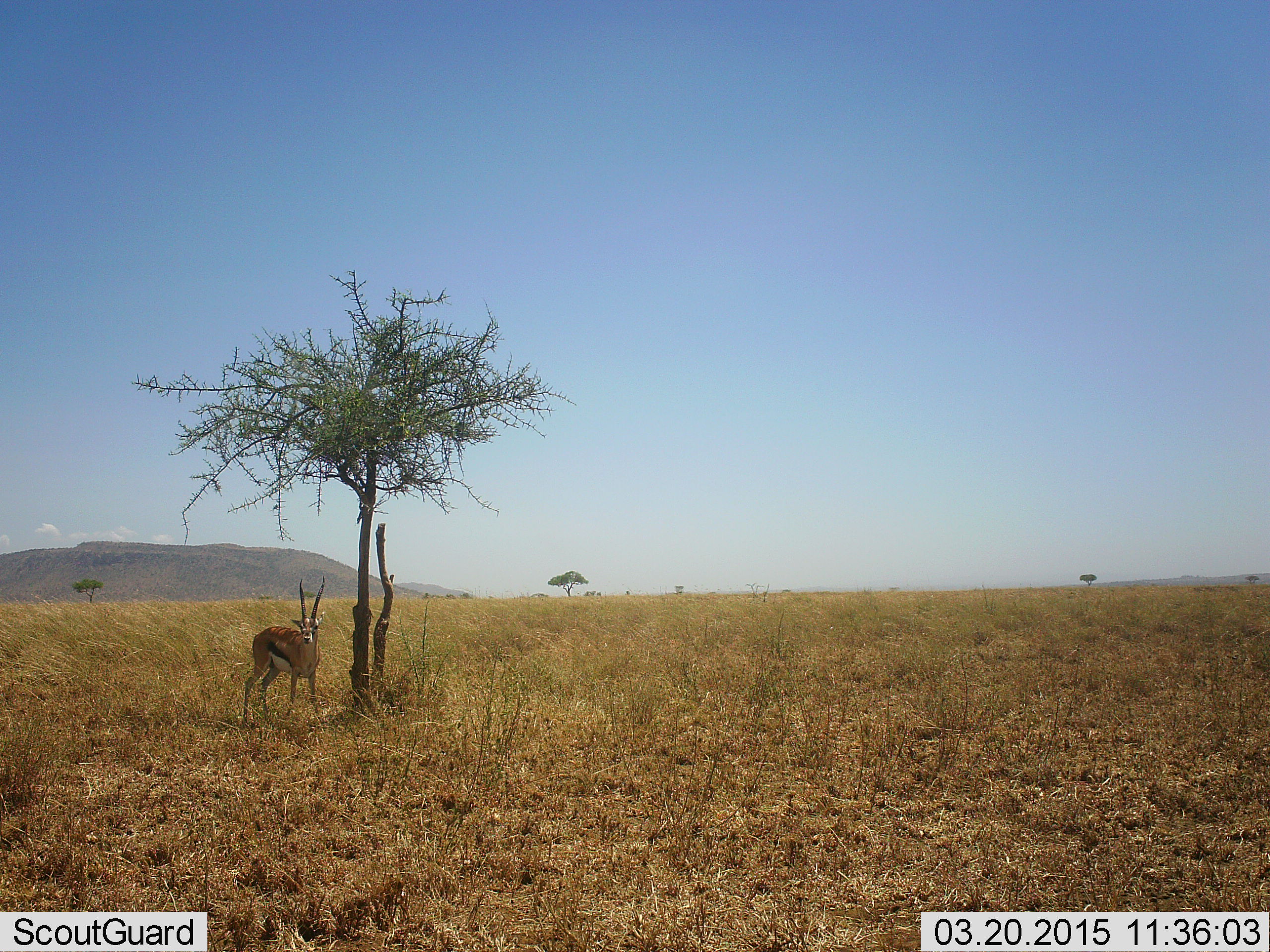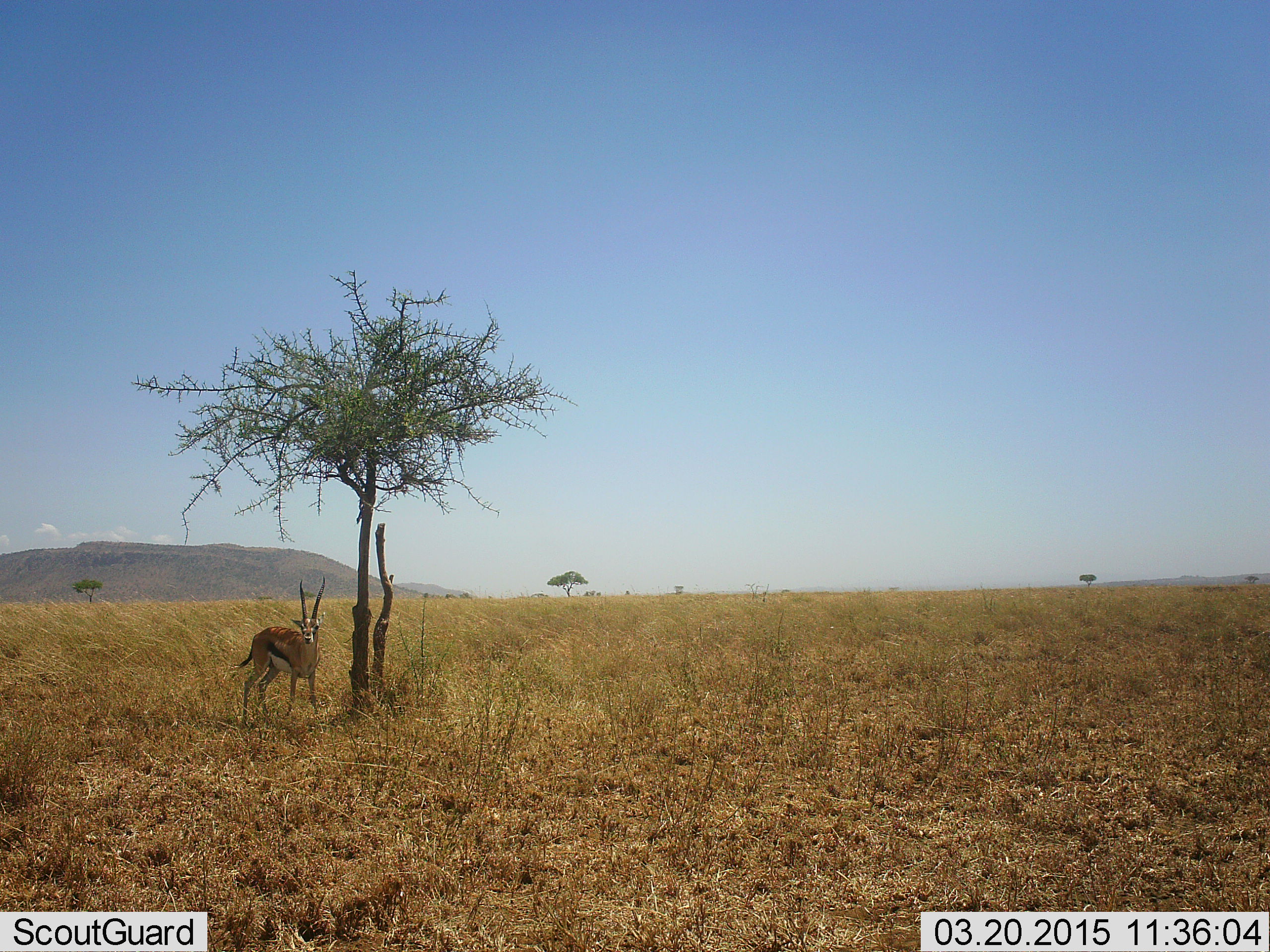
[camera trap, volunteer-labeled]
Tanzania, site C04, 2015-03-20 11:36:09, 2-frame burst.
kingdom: Animalia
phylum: Chordata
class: Mammalia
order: Artiodactyla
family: Bovidae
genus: Eudorcas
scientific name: Eudorcas thomsonii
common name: thomson's gazelle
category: gazellethomsons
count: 1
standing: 100%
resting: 0%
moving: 0%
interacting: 0%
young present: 0%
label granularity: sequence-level